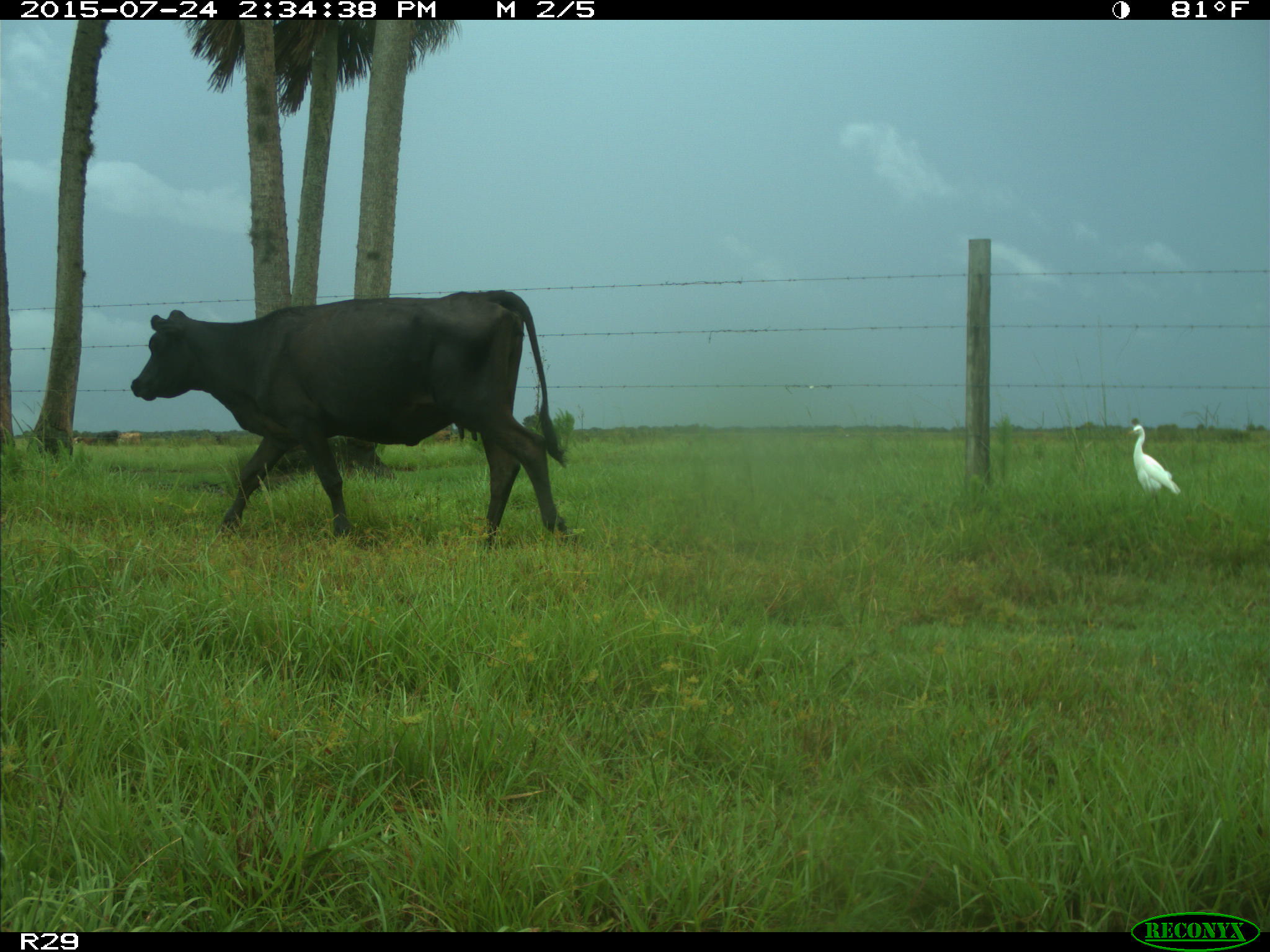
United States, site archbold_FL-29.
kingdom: Animalia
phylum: Chordata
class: Mammalia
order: Artiodactyla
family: Bovidae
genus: Bos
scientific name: Bos taurus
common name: domestic cow